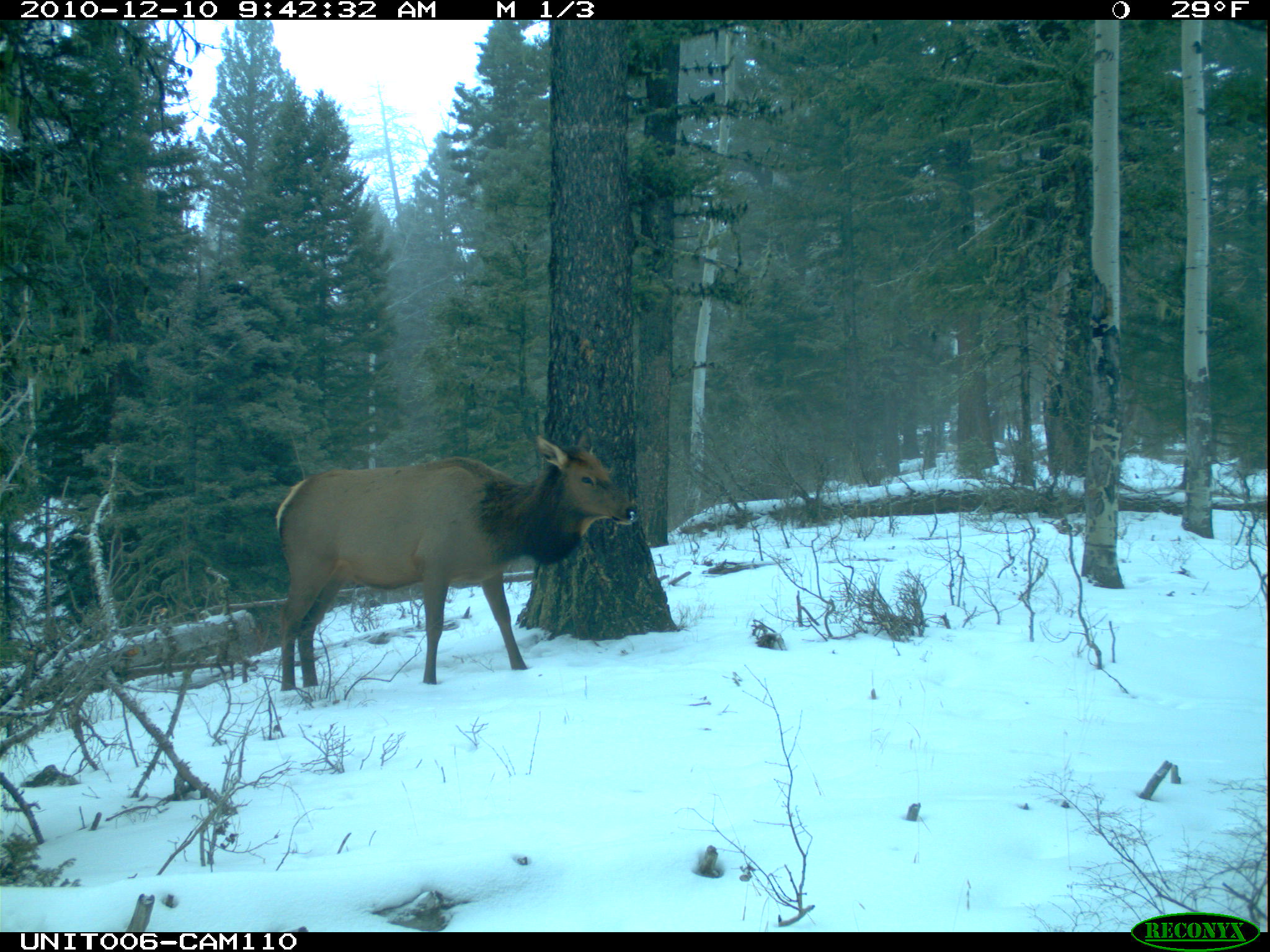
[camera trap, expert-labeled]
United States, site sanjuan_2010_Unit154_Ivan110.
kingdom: Animalia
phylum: Chordata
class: Mammalia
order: Artiodactyla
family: Cervidae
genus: Cervus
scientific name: Cervus elaphus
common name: red deer